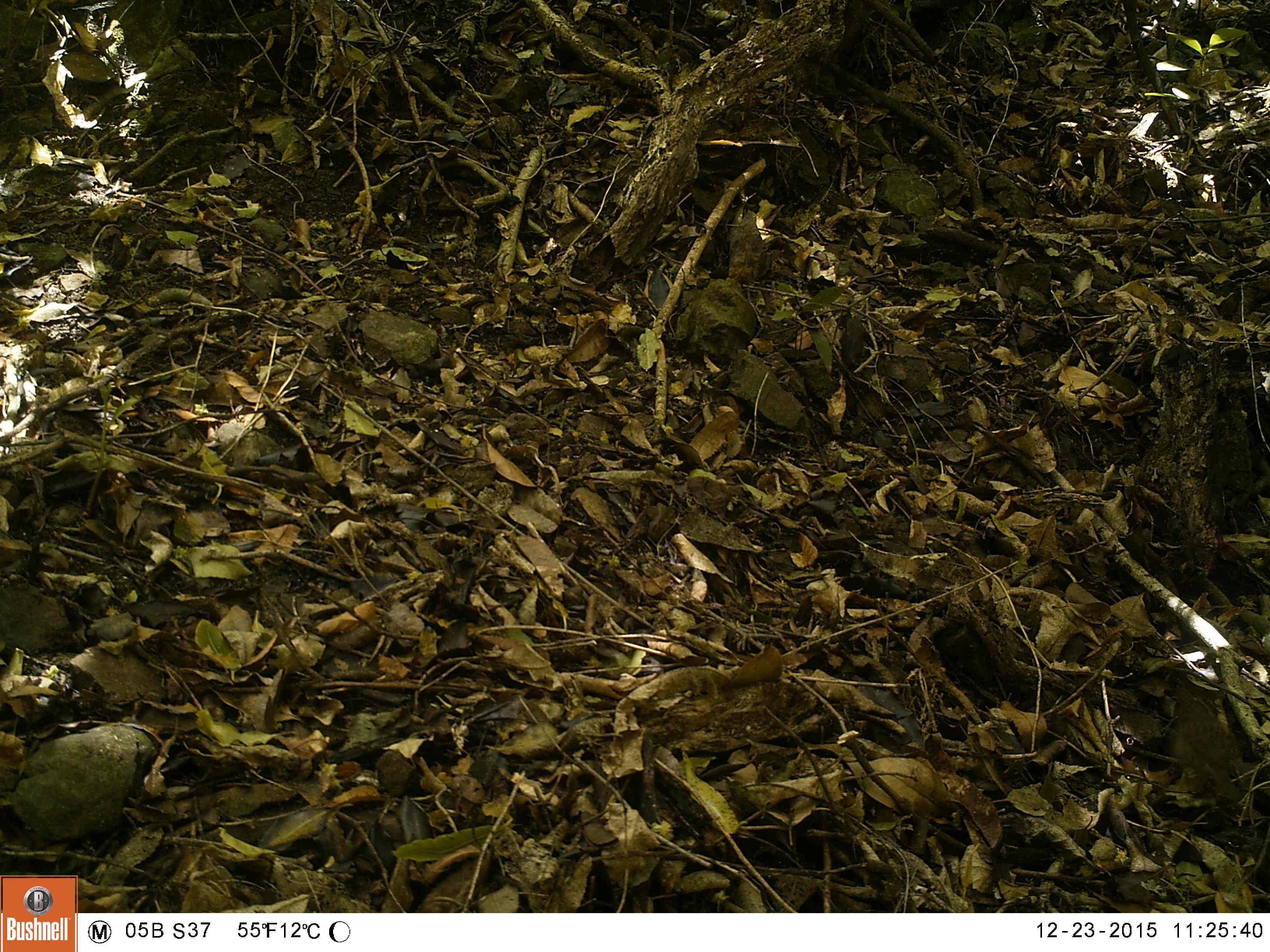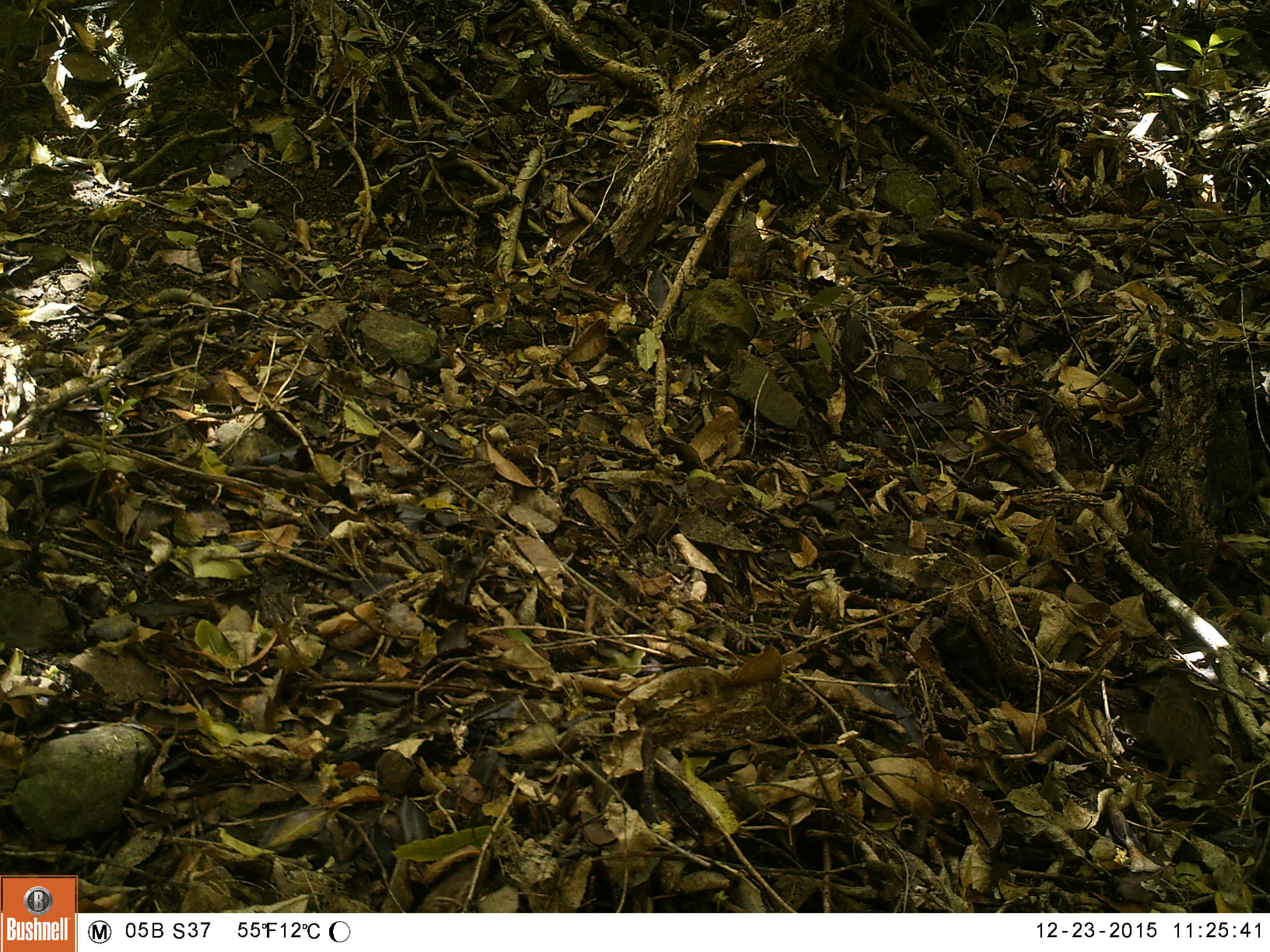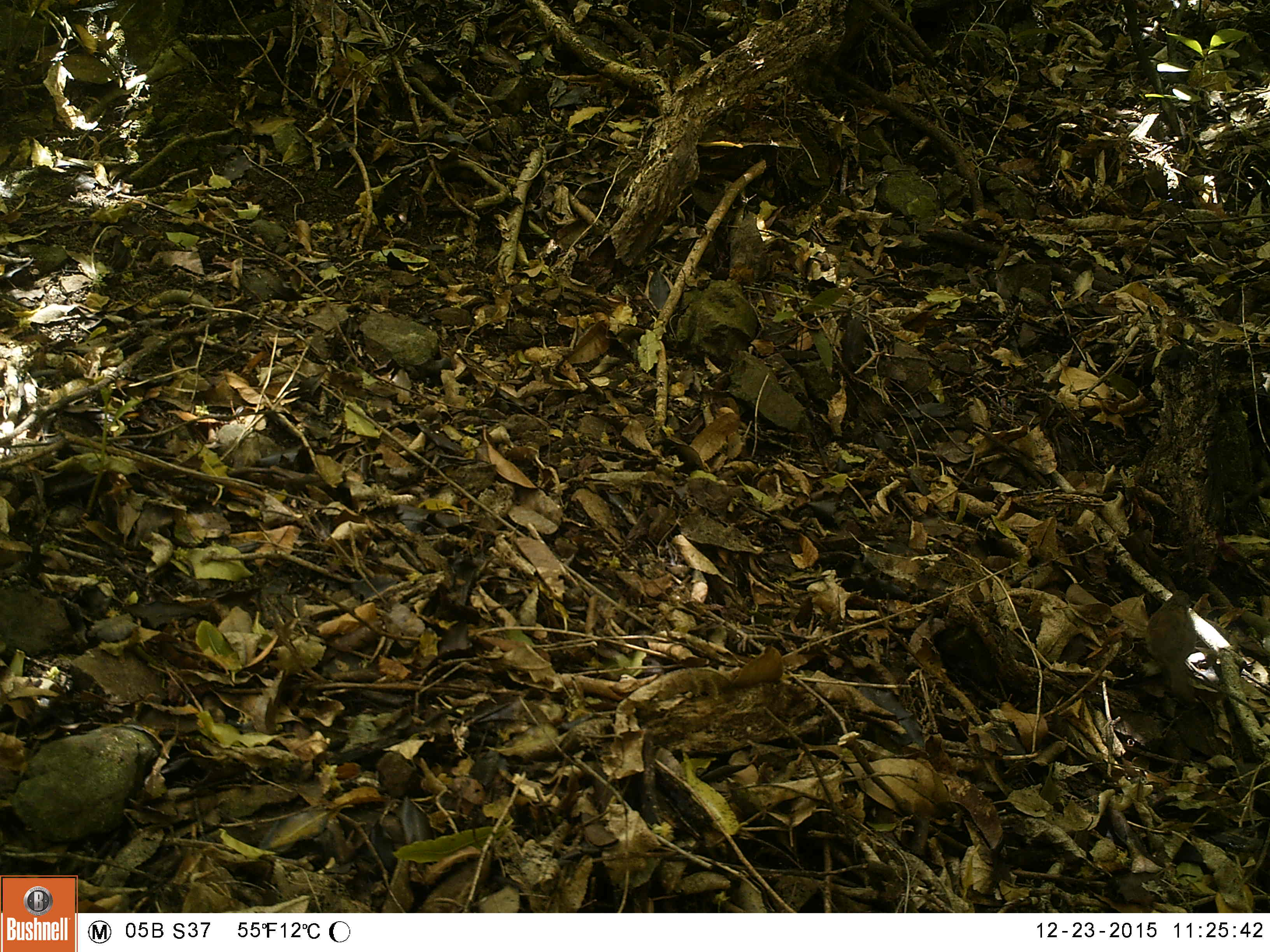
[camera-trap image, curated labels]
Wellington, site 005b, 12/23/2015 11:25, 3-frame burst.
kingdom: Animalia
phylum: Chordata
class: Aves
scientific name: Aves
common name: bird